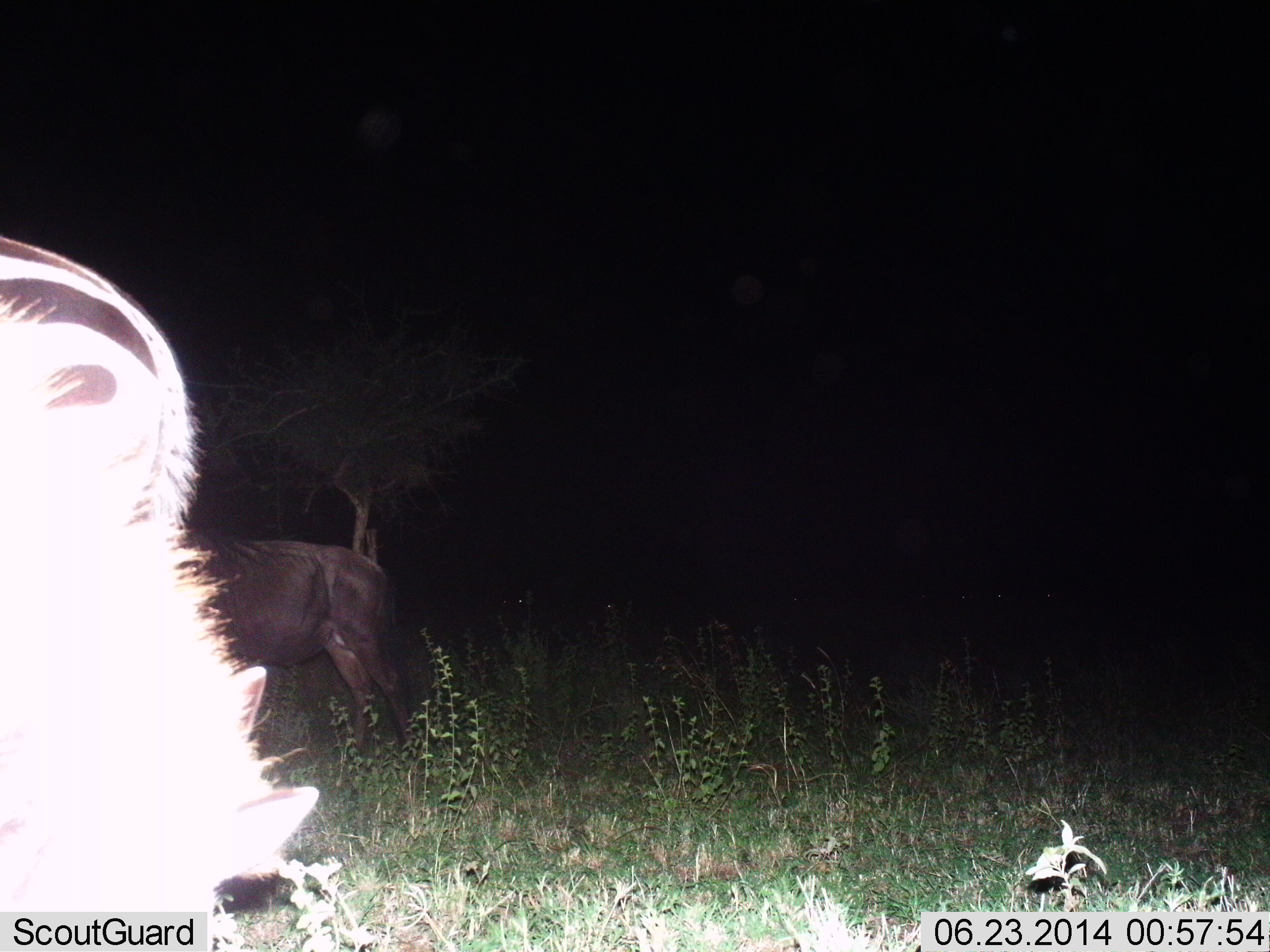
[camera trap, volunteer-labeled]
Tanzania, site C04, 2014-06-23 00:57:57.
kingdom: Animalia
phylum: Chordata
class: Mammalia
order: Artiodactyla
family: Bovidae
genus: Connochaetes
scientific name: Connochaetes taurinus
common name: blue wildebeest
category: wildebeest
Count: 1.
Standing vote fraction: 81%.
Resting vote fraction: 0%.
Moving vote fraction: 0%.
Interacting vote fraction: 0%.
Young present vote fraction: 0%.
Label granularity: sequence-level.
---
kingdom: Animalia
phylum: Chordata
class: Mammalia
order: Perissodactyla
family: Equidae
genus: Equus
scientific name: Equus quagga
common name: plains zebra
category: zebra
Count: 1.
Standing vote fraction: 53%.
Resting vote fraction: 0%.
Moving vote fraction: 7%.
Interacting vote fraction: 0%.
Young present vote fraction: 0%.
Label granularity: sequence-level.